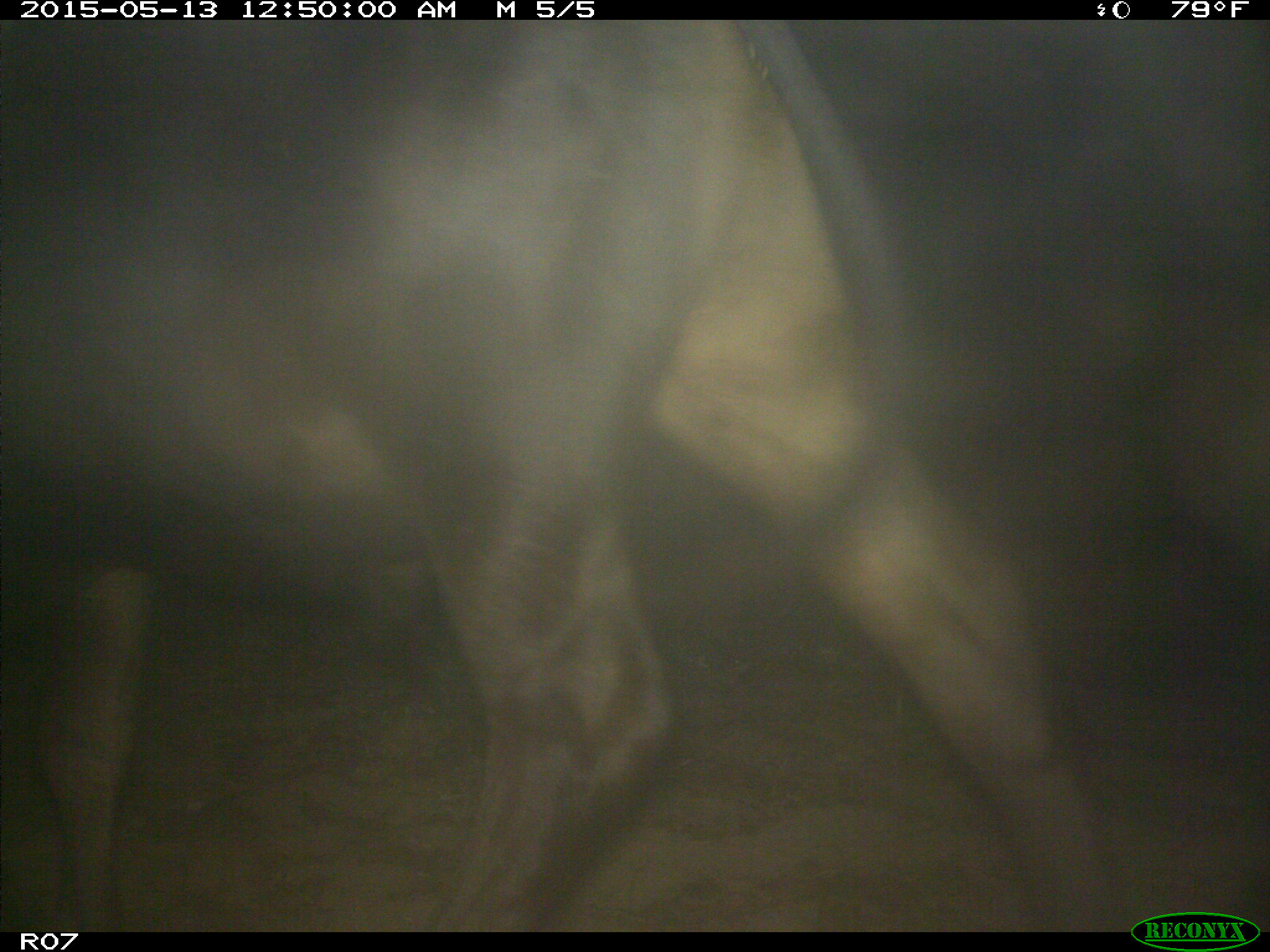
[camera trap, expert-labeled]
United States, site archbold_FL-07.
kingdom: Animalia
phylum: Chordata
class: Mammalia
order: Artiodactyla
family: Bovidae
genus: Bos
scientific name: Bos taurus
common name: domestic cow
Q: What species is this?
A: Bos taurus (domestic cow).